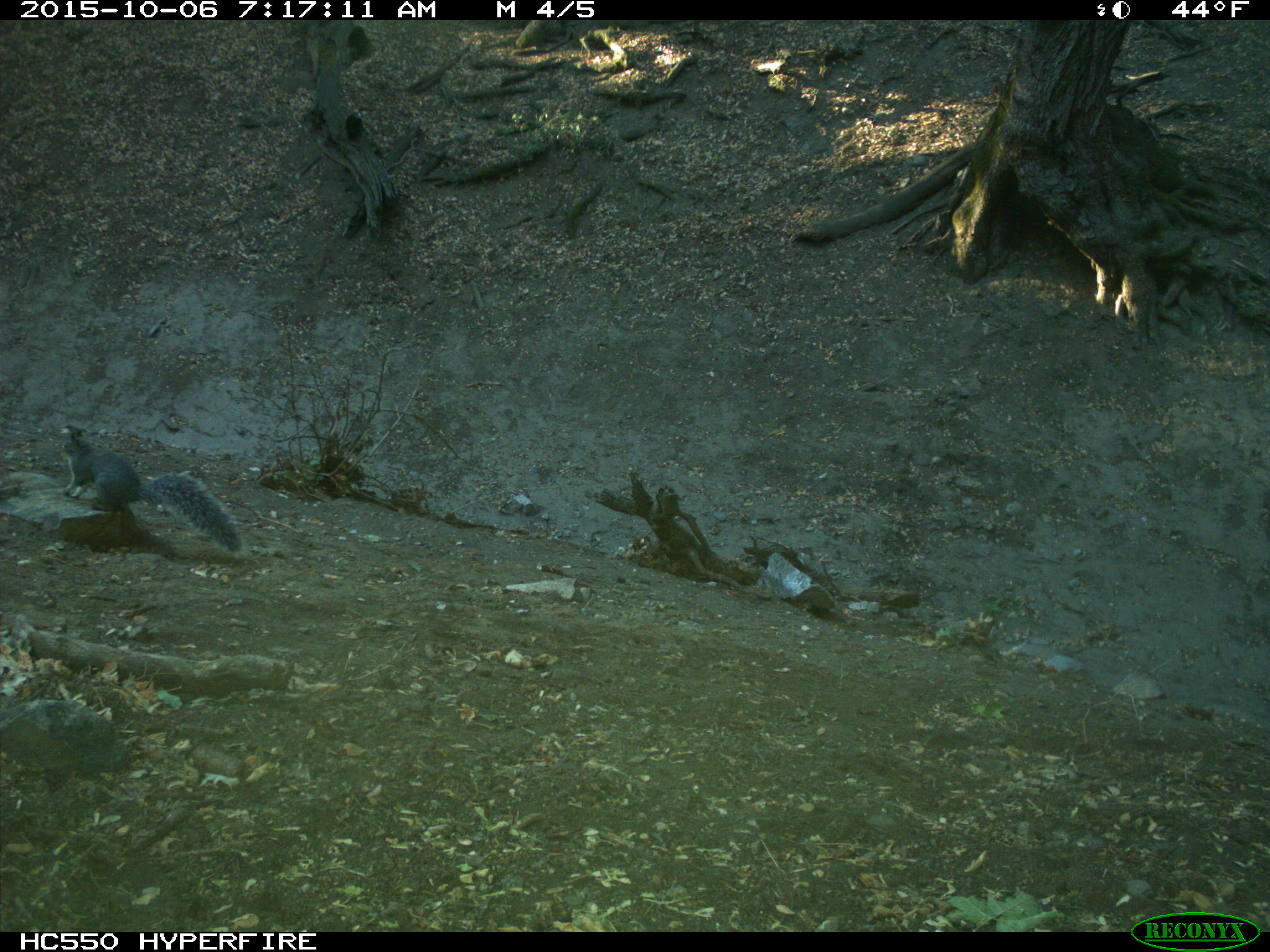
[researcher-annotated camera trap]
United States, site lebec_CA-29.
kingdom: Animalia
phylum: Chordata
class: Mammalia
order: Rodentia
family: Sciuridae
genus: Sciurus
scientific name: Sciurus carolinensis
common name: eastern gray squirrel